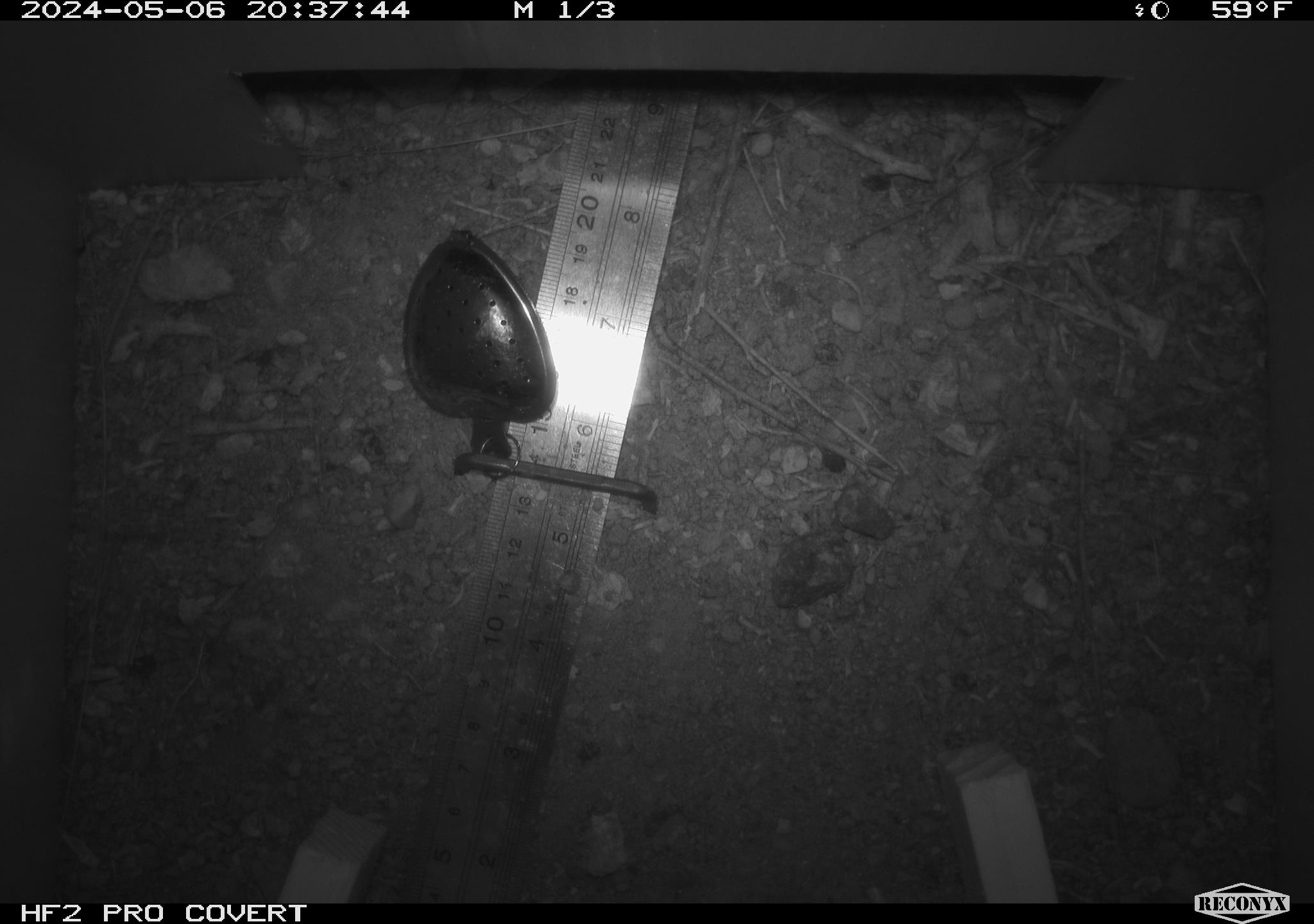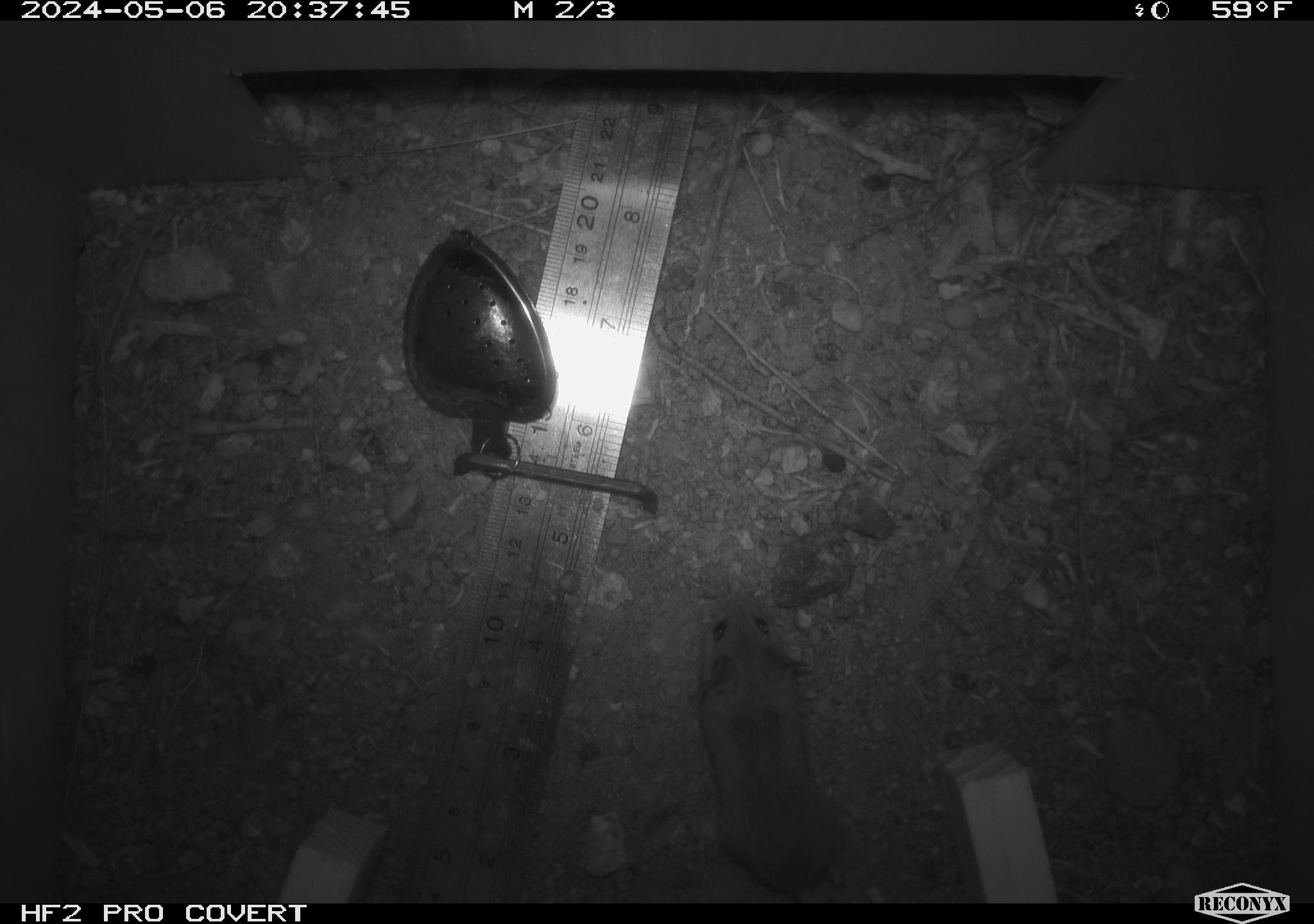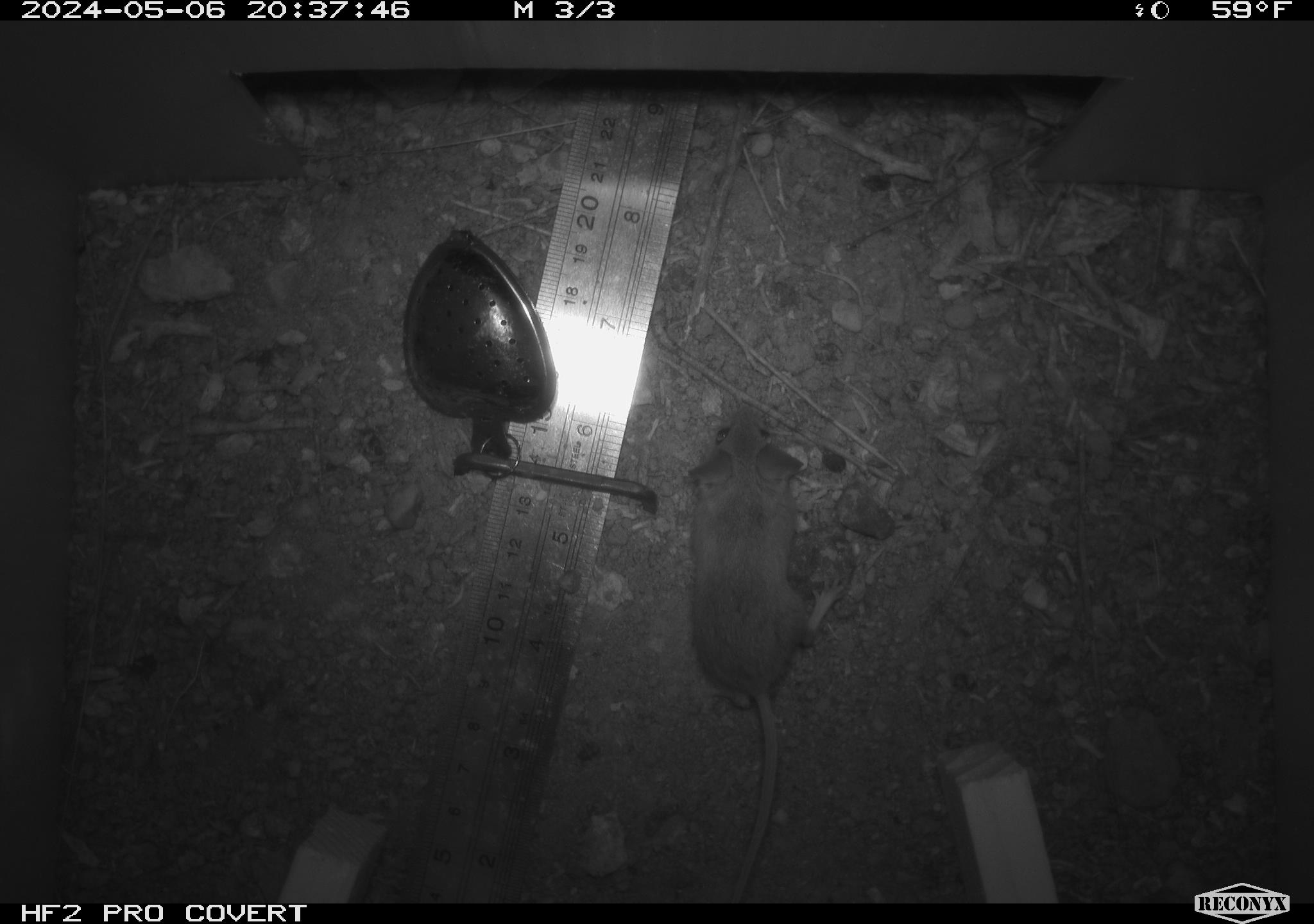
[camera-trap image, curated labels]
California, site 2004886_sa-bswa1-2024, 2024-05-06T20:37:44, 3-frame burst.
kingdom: Animalia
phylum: Chordata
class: Mammalia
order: Rodentia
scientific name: Rodentia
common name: mouse species